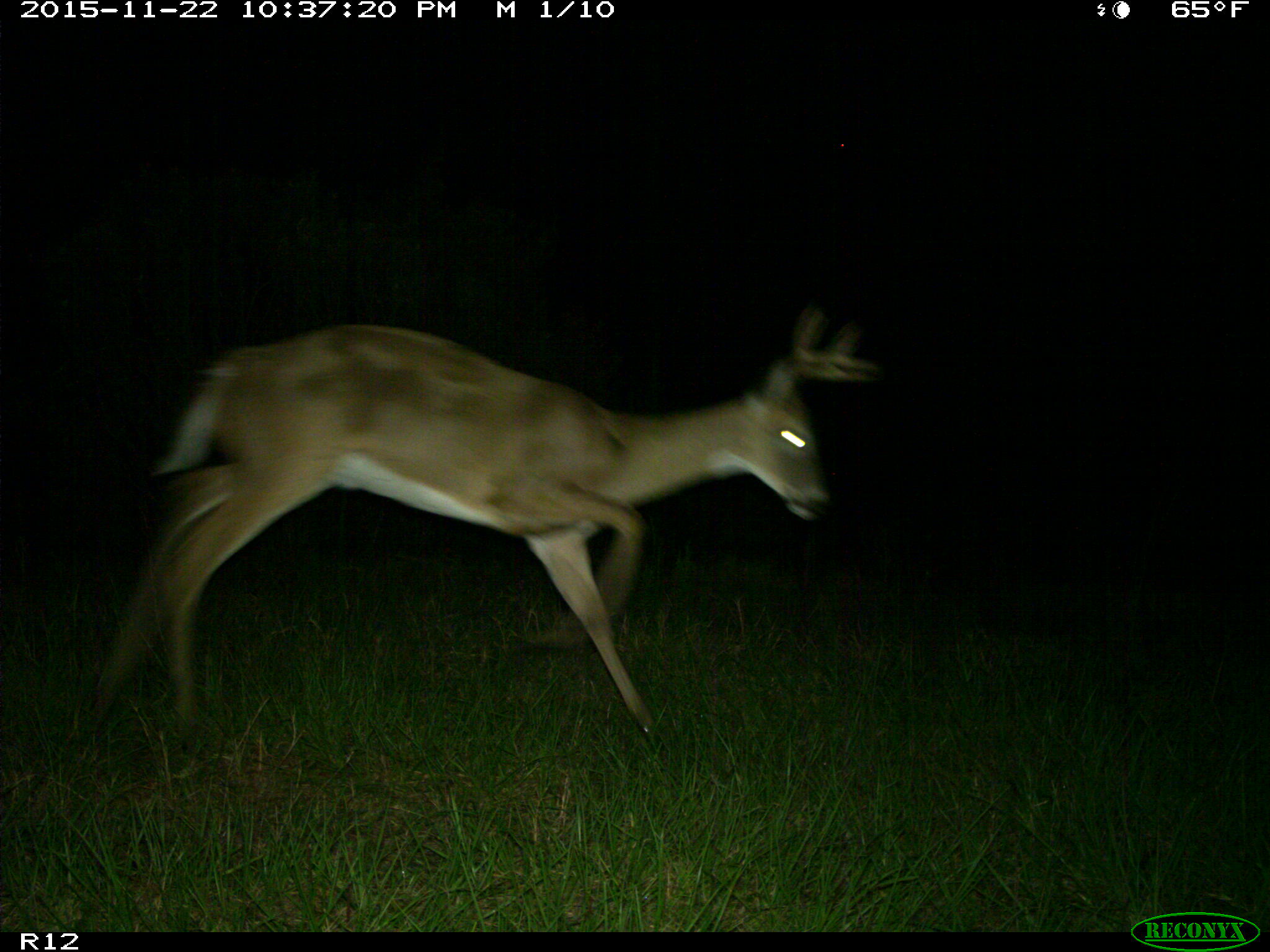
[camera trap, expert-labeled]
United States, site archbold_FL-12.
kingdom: Animalia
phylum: Chordata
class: Mammalia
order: Artiodactyla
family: Cervidae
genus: Odocoileus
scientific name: Odocoileus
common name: deer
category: unidentified deer